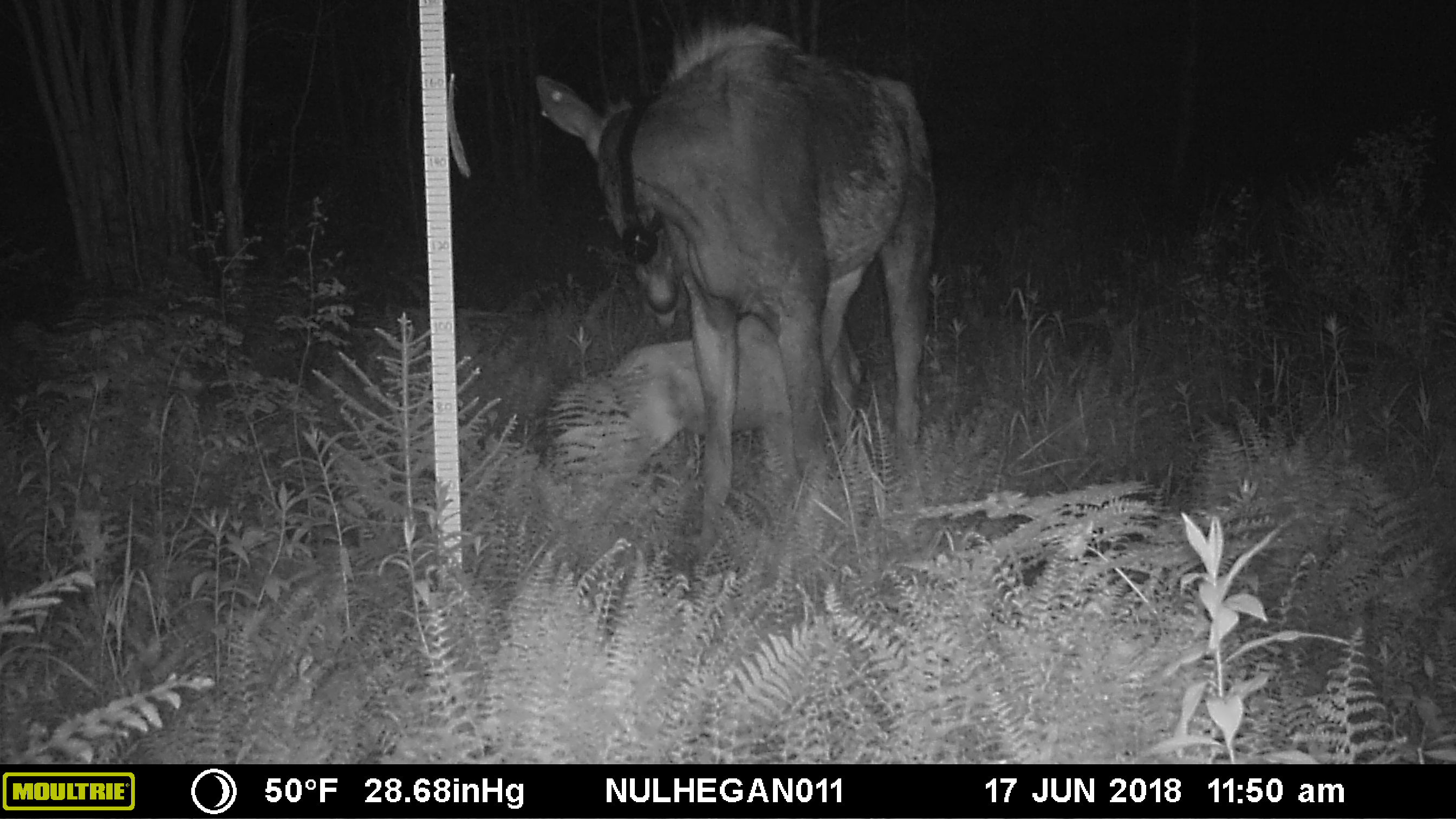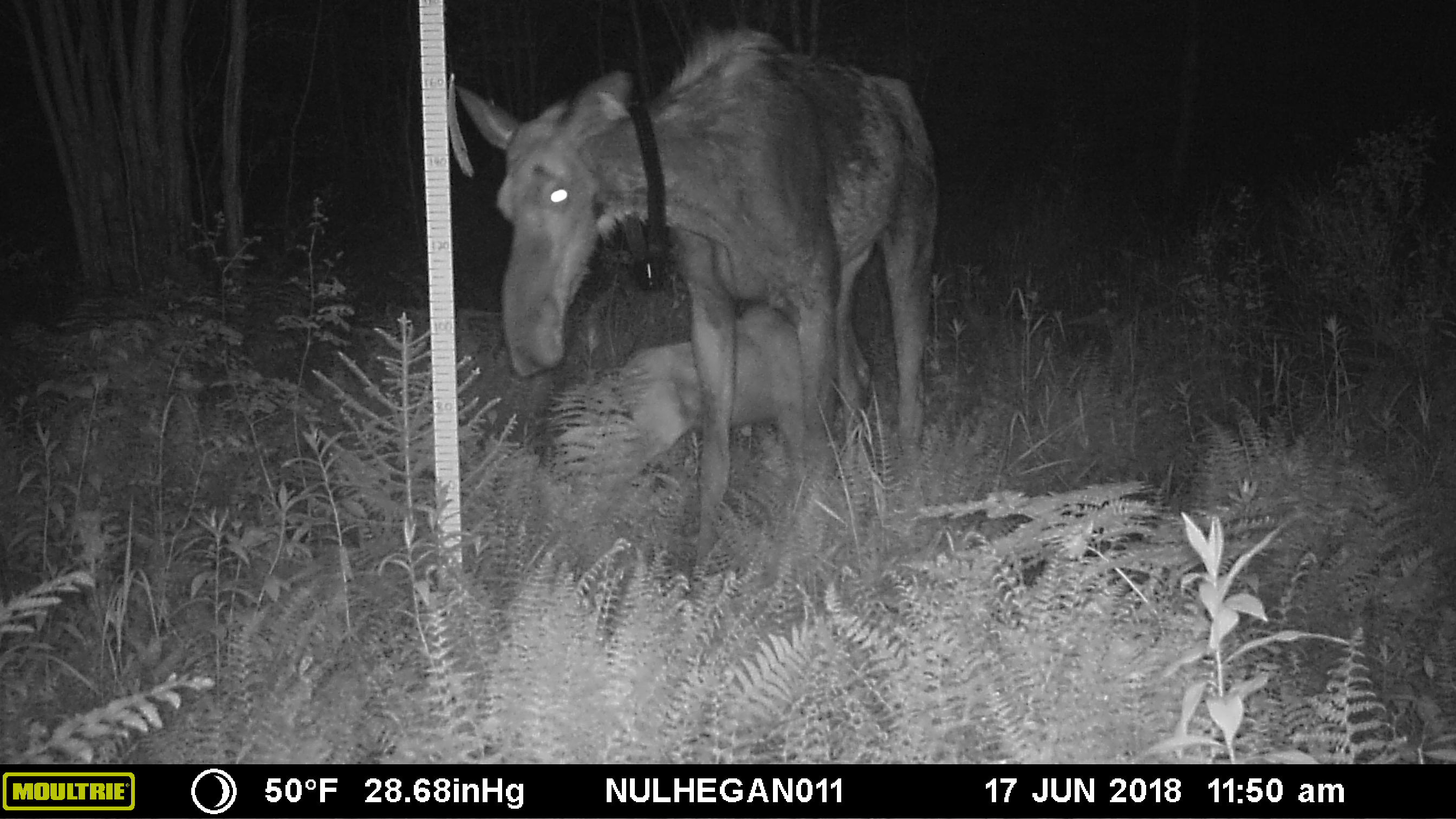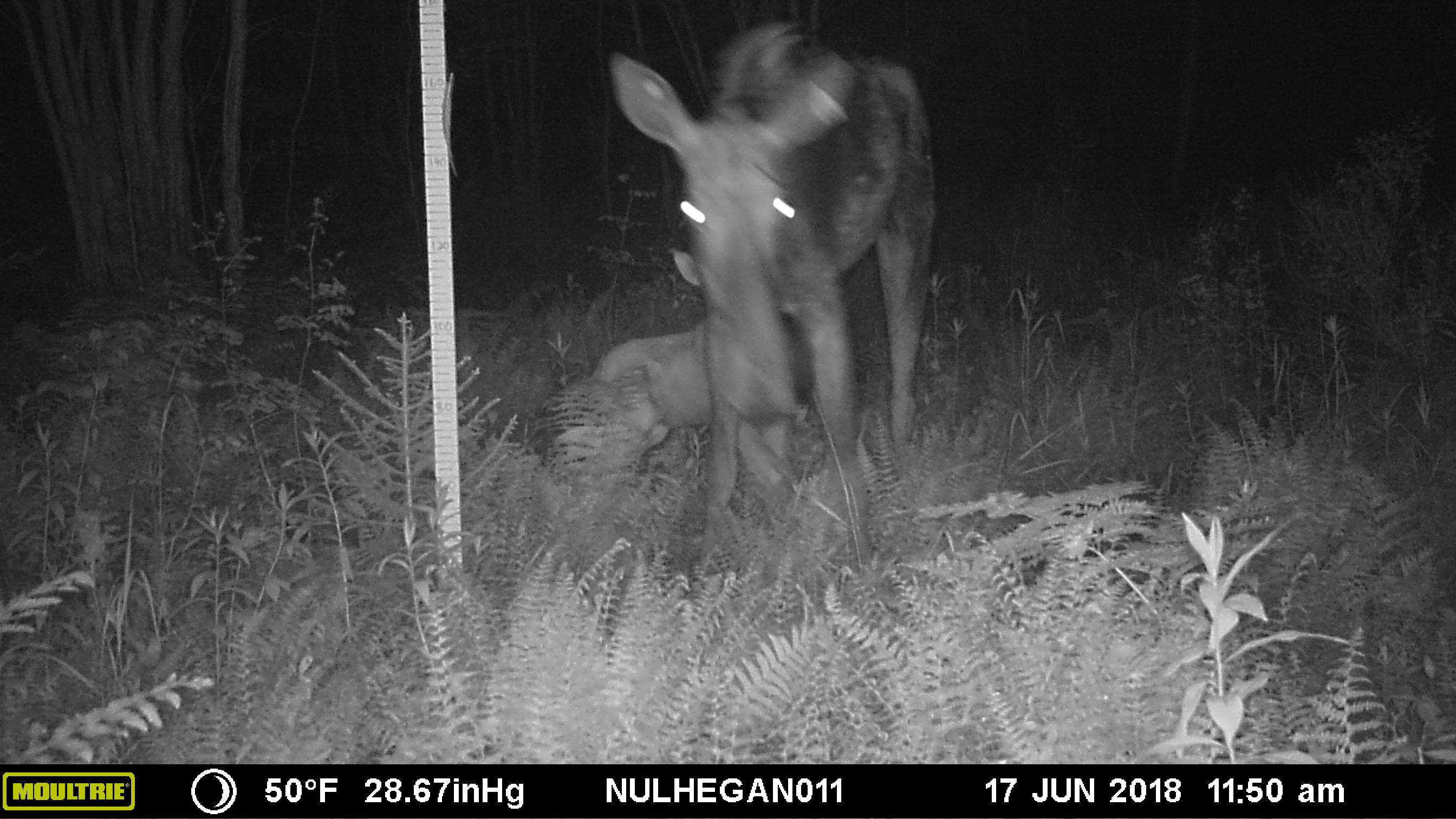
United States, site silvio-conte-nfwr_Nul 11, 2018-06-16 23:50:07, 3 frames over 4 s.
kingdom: Animalia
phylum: Chordata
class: Mammalia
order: Artiodactyla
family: Cervidae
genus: Alces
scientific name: Alces alces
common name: moose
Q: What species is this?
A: Moose (Alces alces).